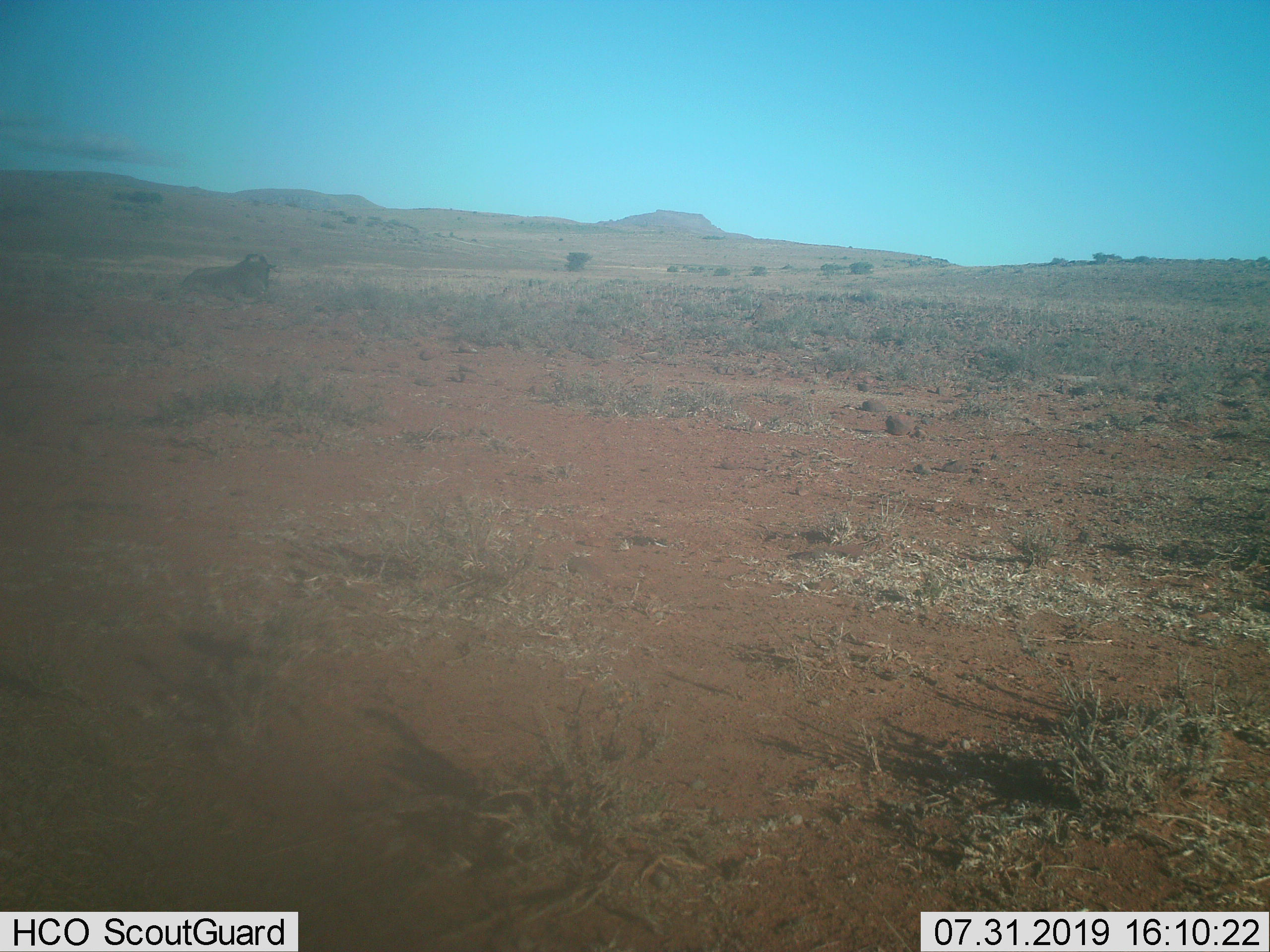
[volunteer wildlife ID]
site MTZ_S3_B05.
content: unidentified animal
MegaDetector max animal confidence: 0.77